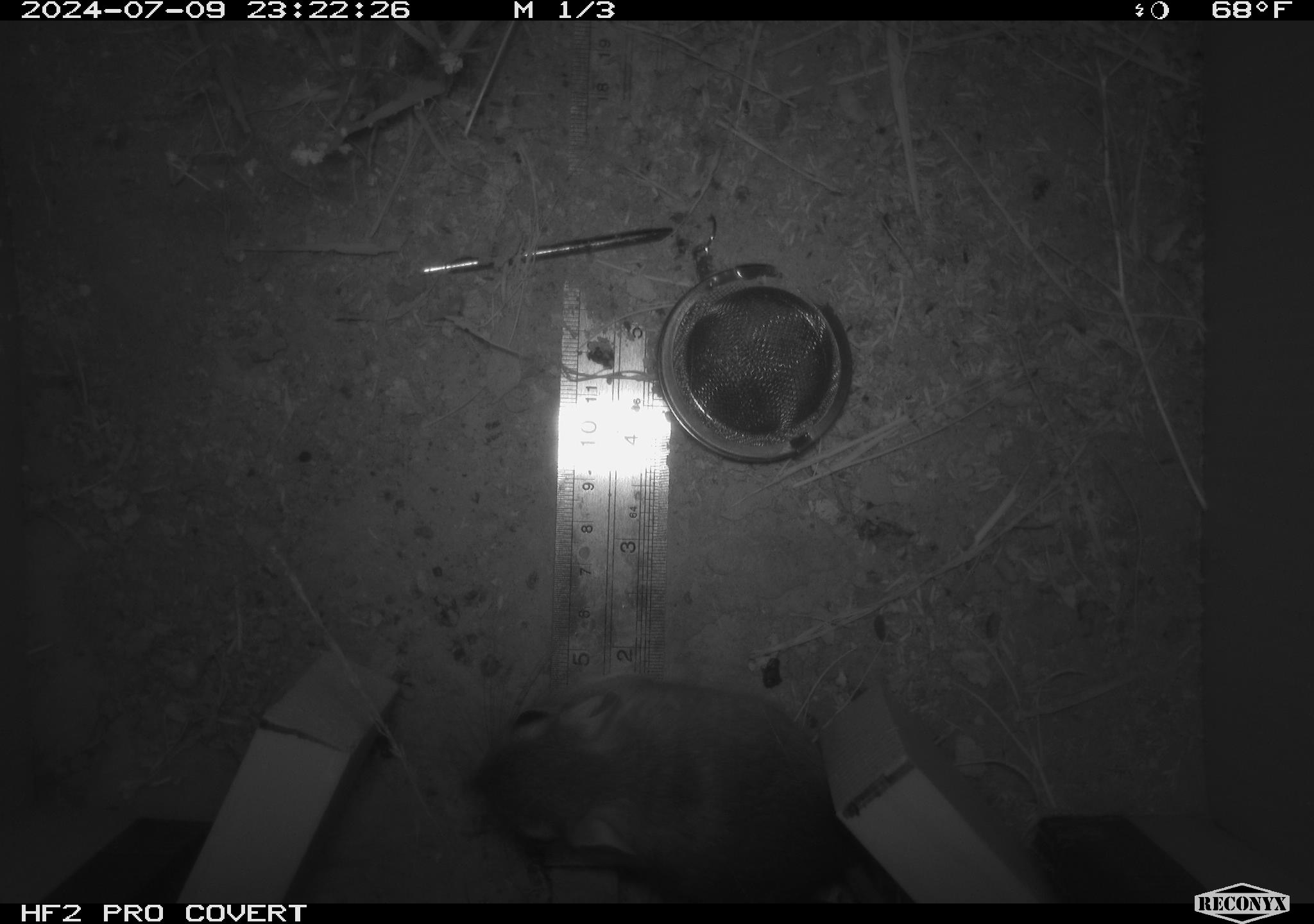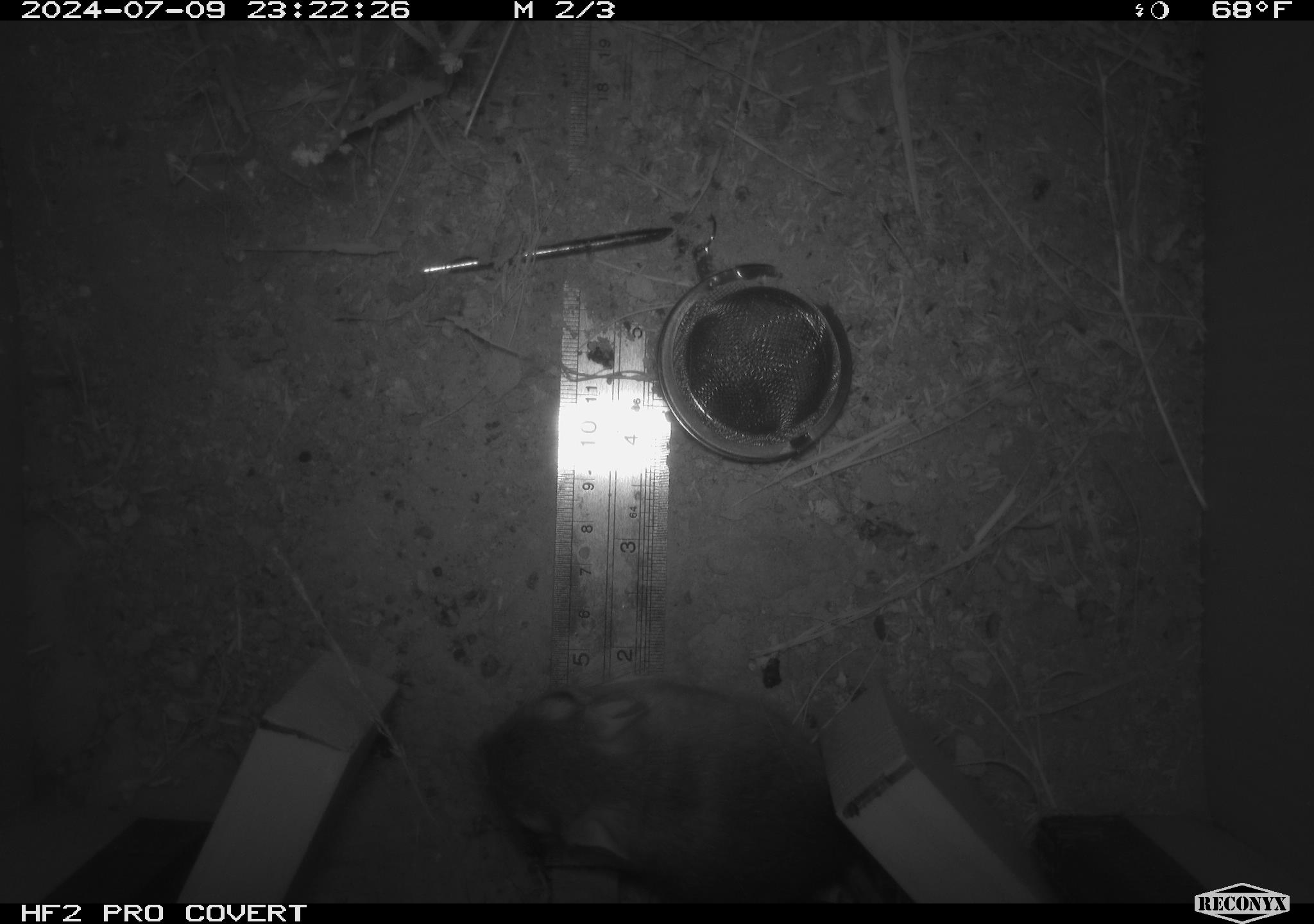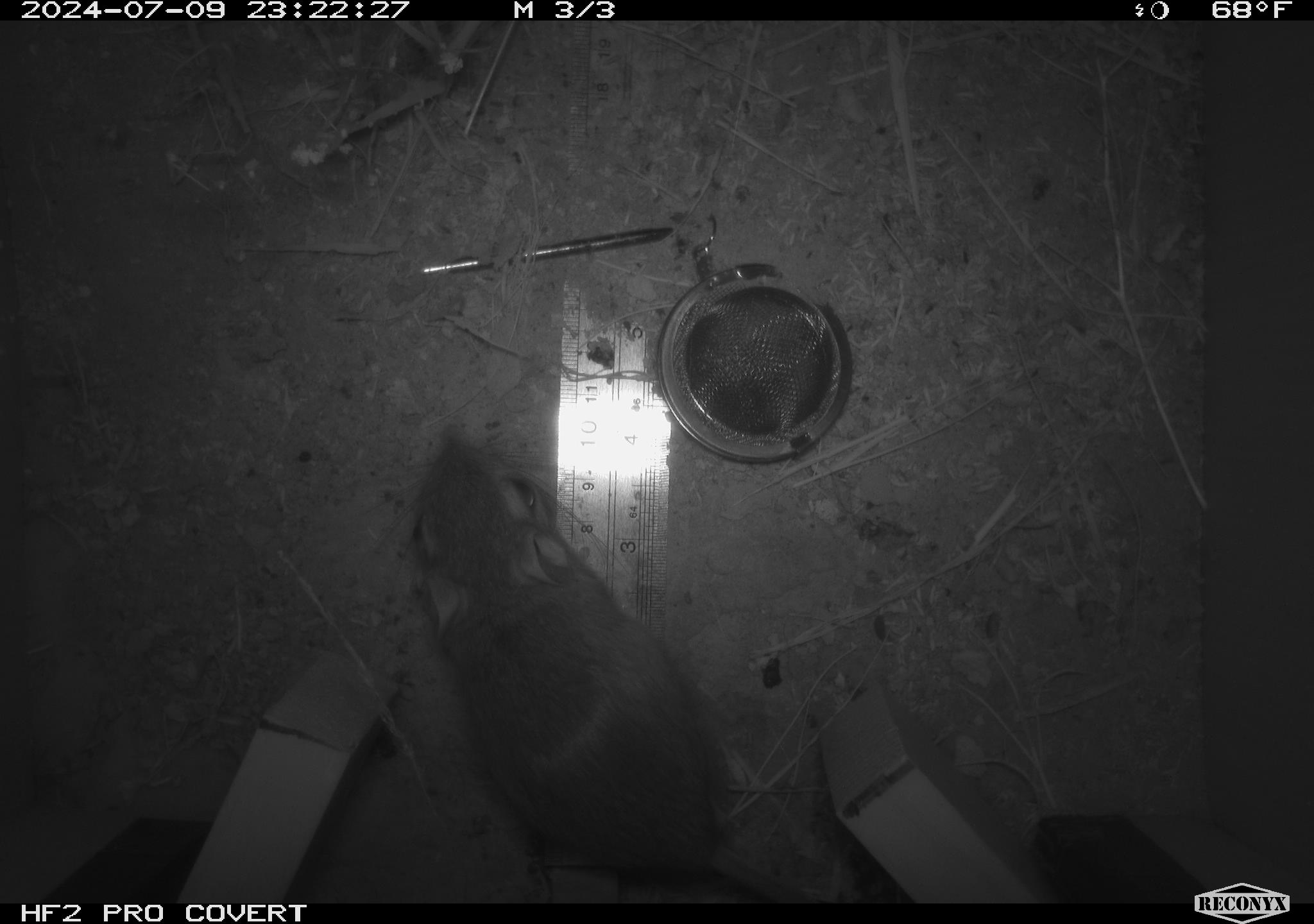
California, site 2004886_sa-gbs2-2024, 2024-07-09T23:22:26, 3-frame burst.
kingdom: Animalia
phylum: Chordata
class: Mammalia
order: Rodentia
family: Heteromyidae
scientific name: Heteromyidae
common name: kangaroo rats and pocket mice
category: heteromyidae family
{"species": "heteromyidae family (kangaroo rats and pocket mice) (Heteromyidae)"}